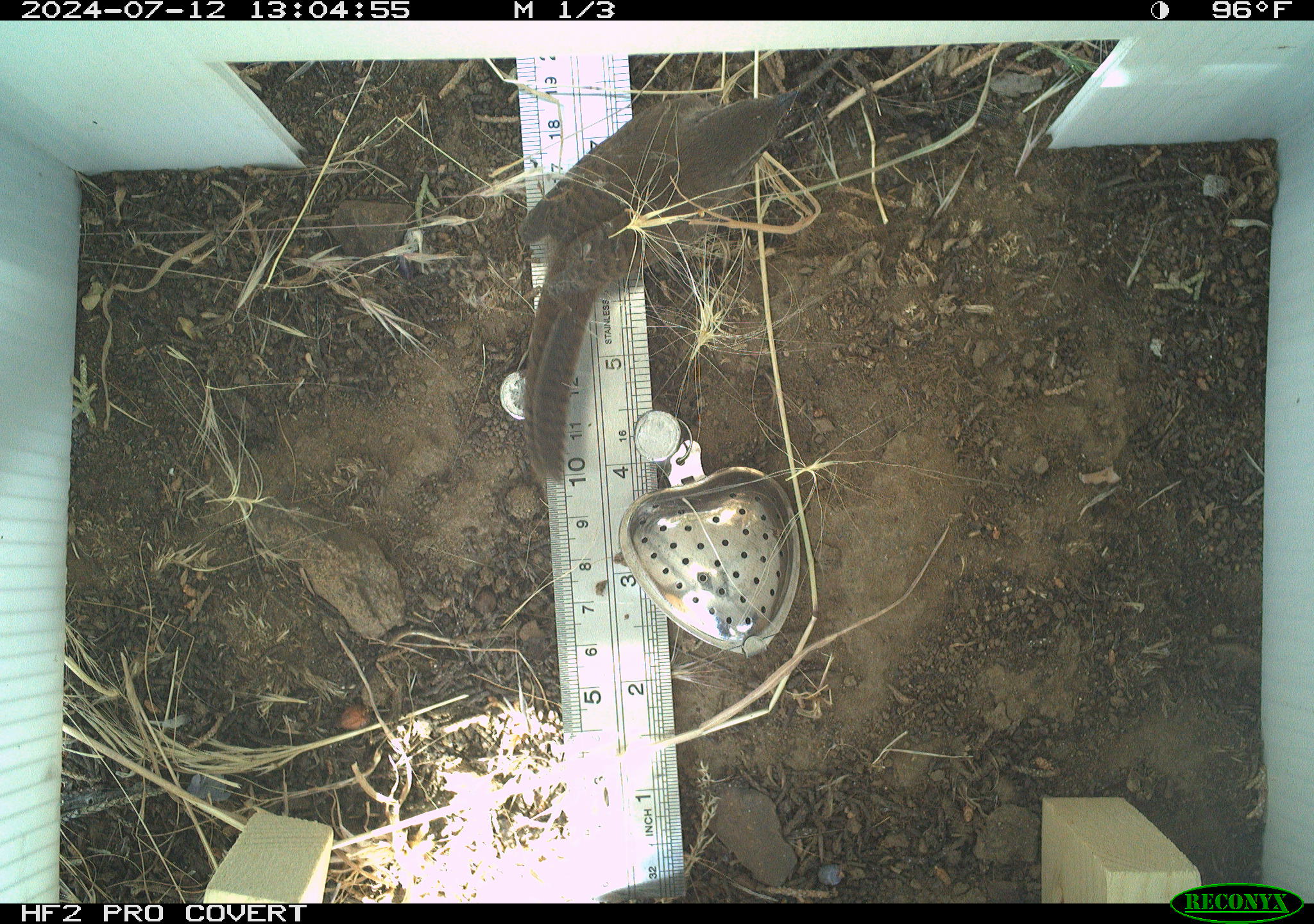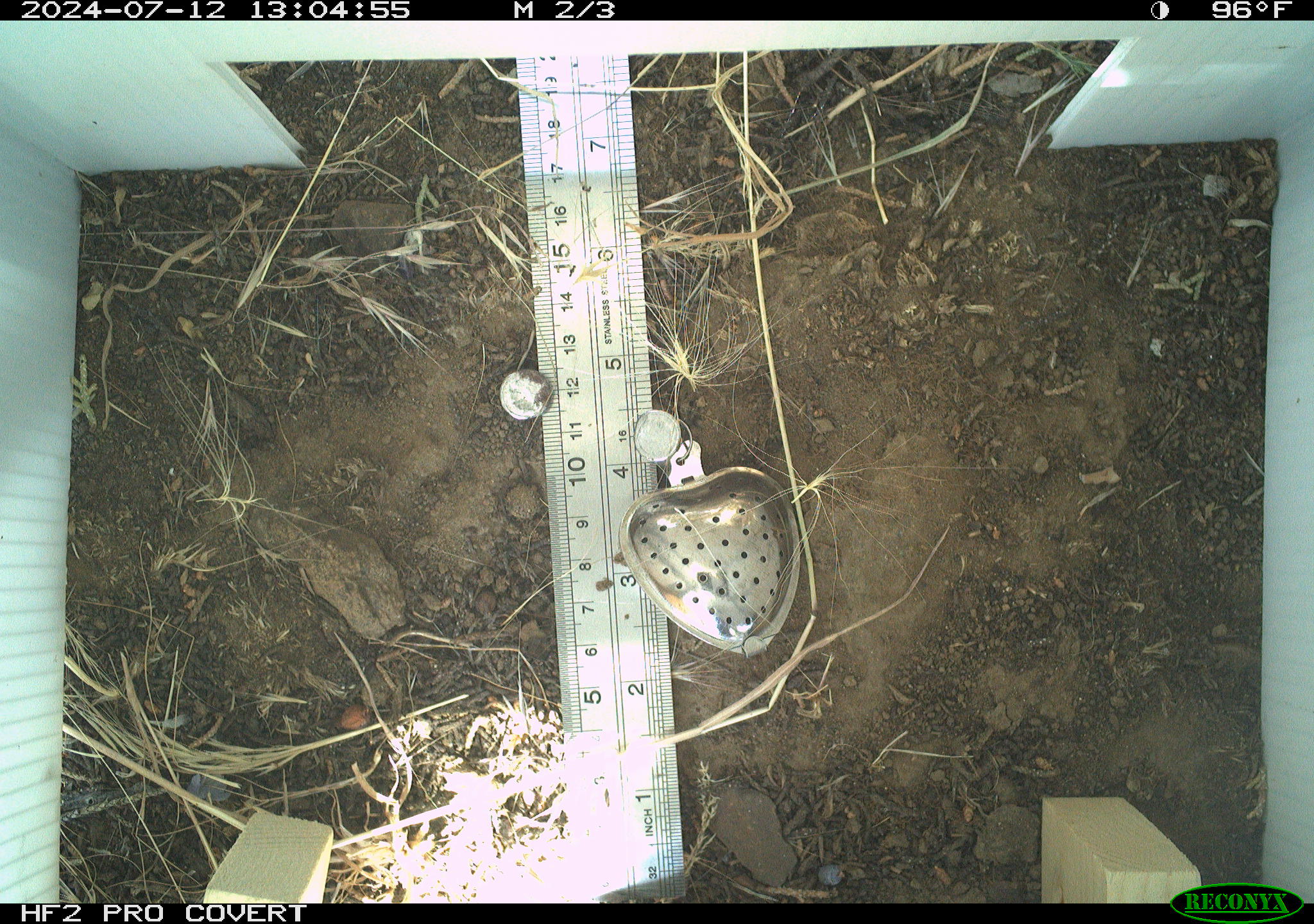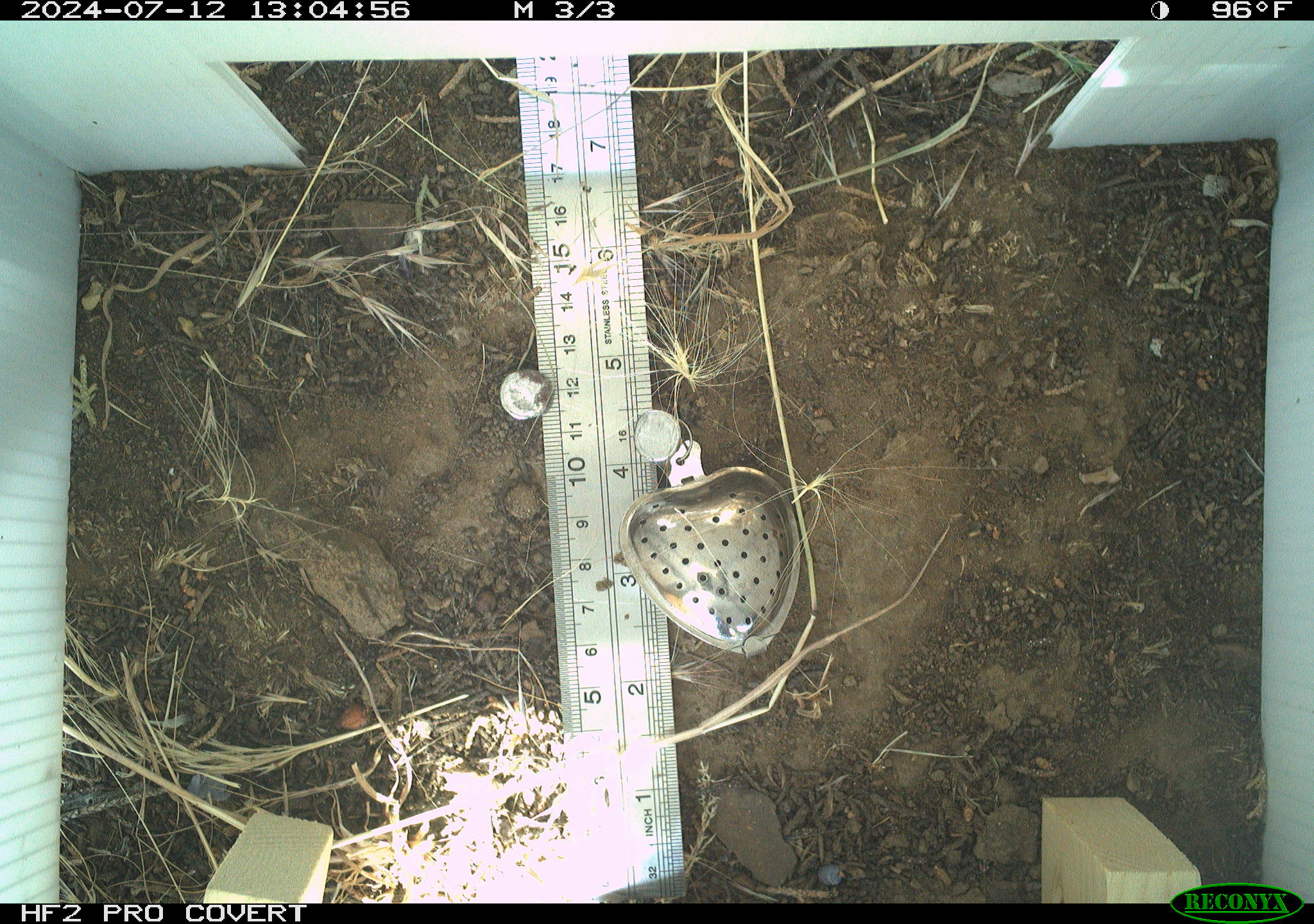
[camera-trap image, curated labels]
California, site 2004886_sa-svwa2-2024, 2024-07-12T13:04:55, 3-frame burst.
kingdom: Animalia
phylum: Chordata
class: Aves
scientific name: Aves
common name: bird